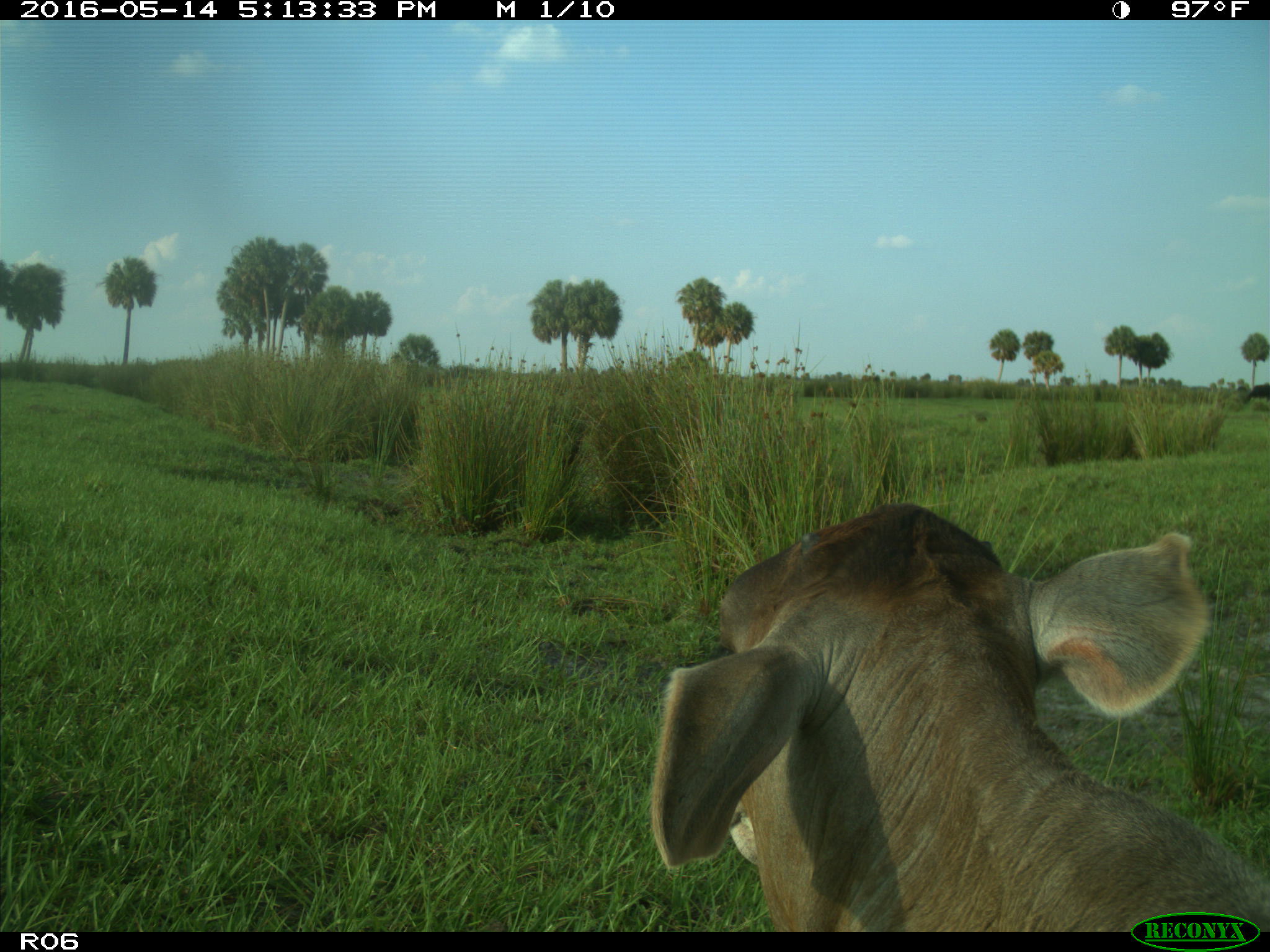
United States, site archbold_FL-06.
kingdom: Animalia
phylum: Chordata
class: Mammalia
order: Artiodactyla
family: Bovidae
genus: Bos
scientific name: Bos taurus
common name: domestic cow